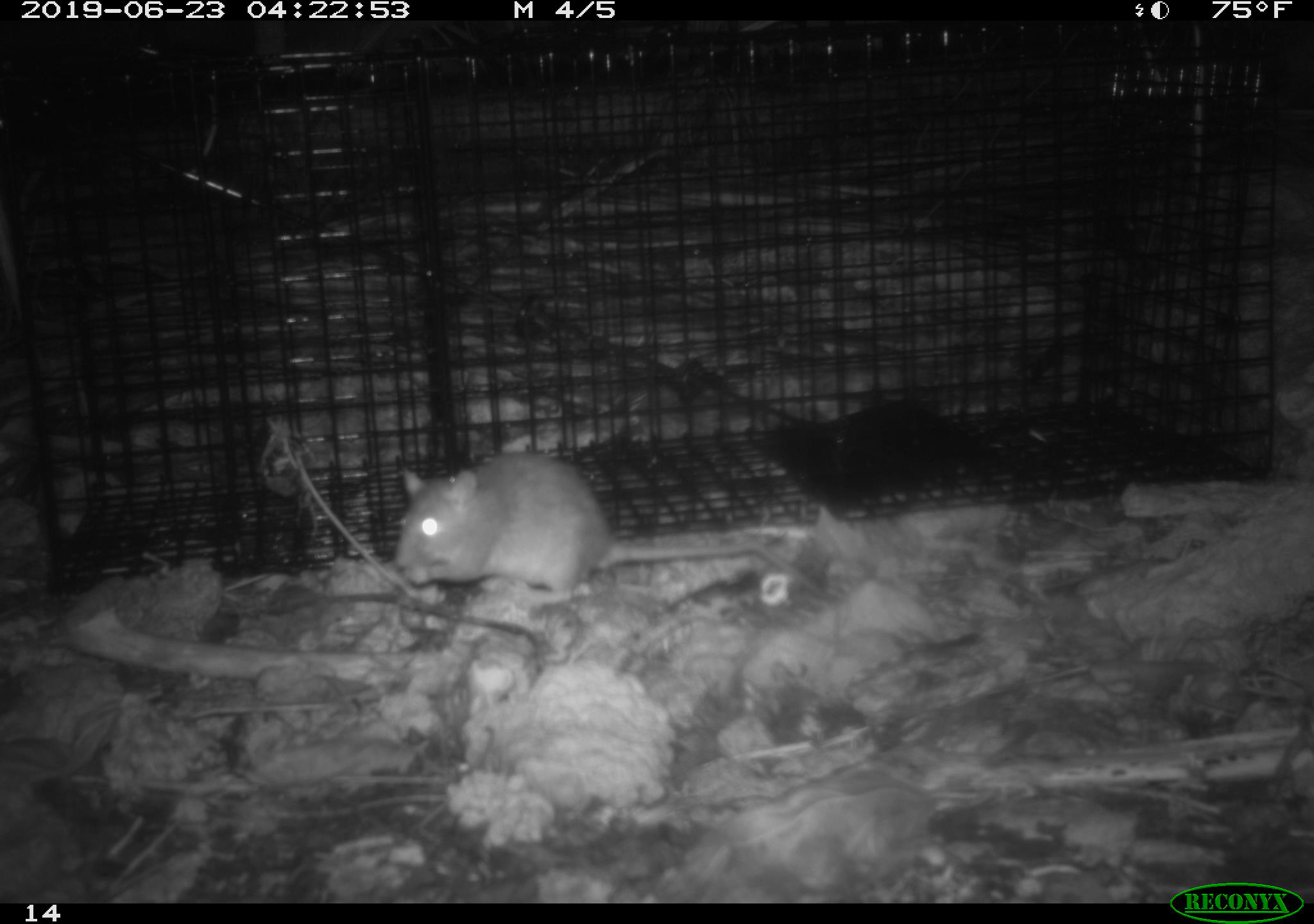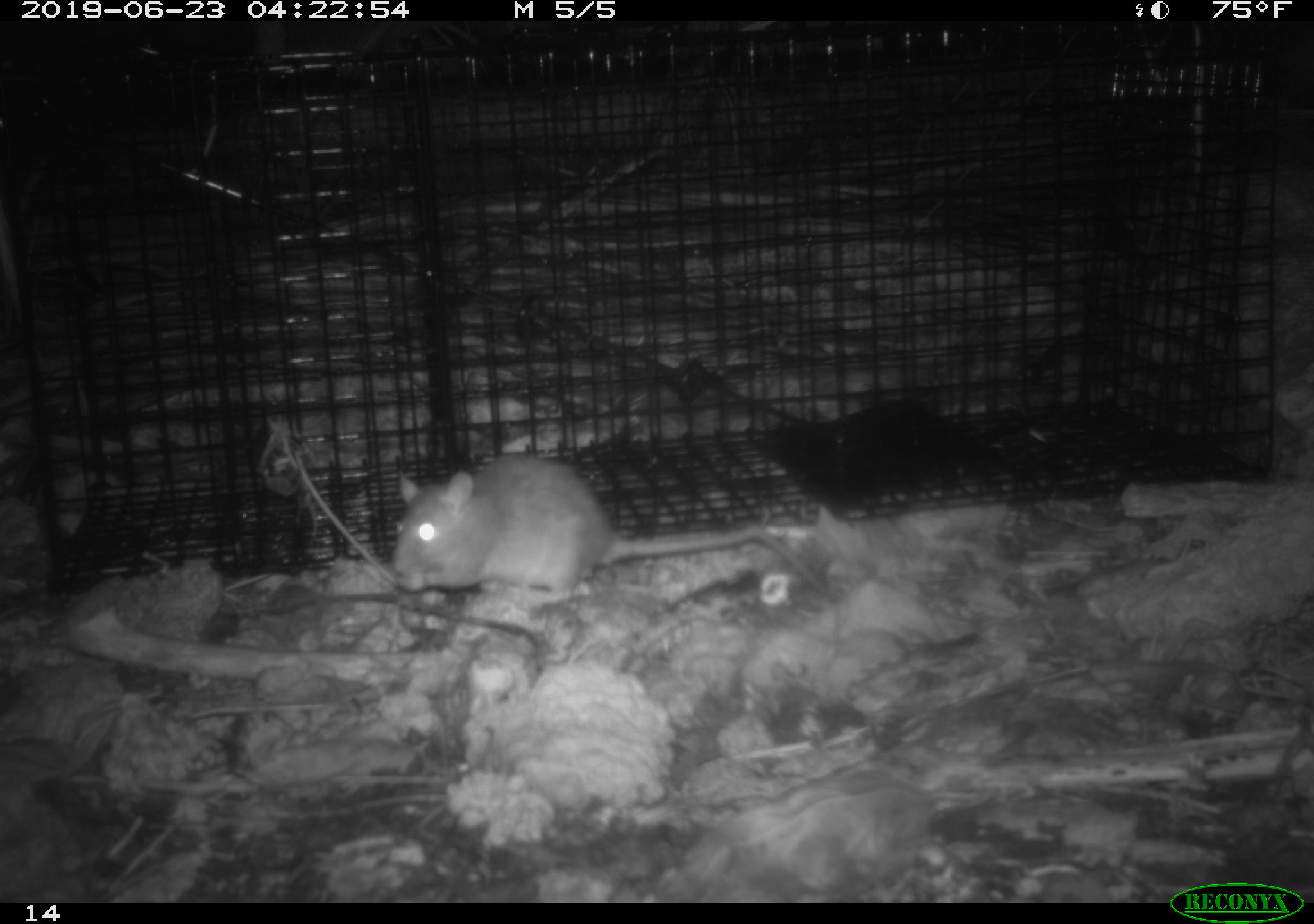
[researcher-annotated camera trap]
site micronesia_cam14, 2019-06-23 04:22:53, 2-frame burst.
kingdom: Animalia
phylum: Chordata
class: Mammalia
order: Rodentia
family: Muridae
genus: Rattus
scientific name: Rattus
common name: rat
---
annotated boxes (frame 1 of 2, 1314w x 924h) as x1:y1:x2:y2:
rat: 394:454:789:603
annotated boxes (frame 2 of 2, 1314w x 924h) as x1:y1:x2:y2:
rat: 389:456:814:604